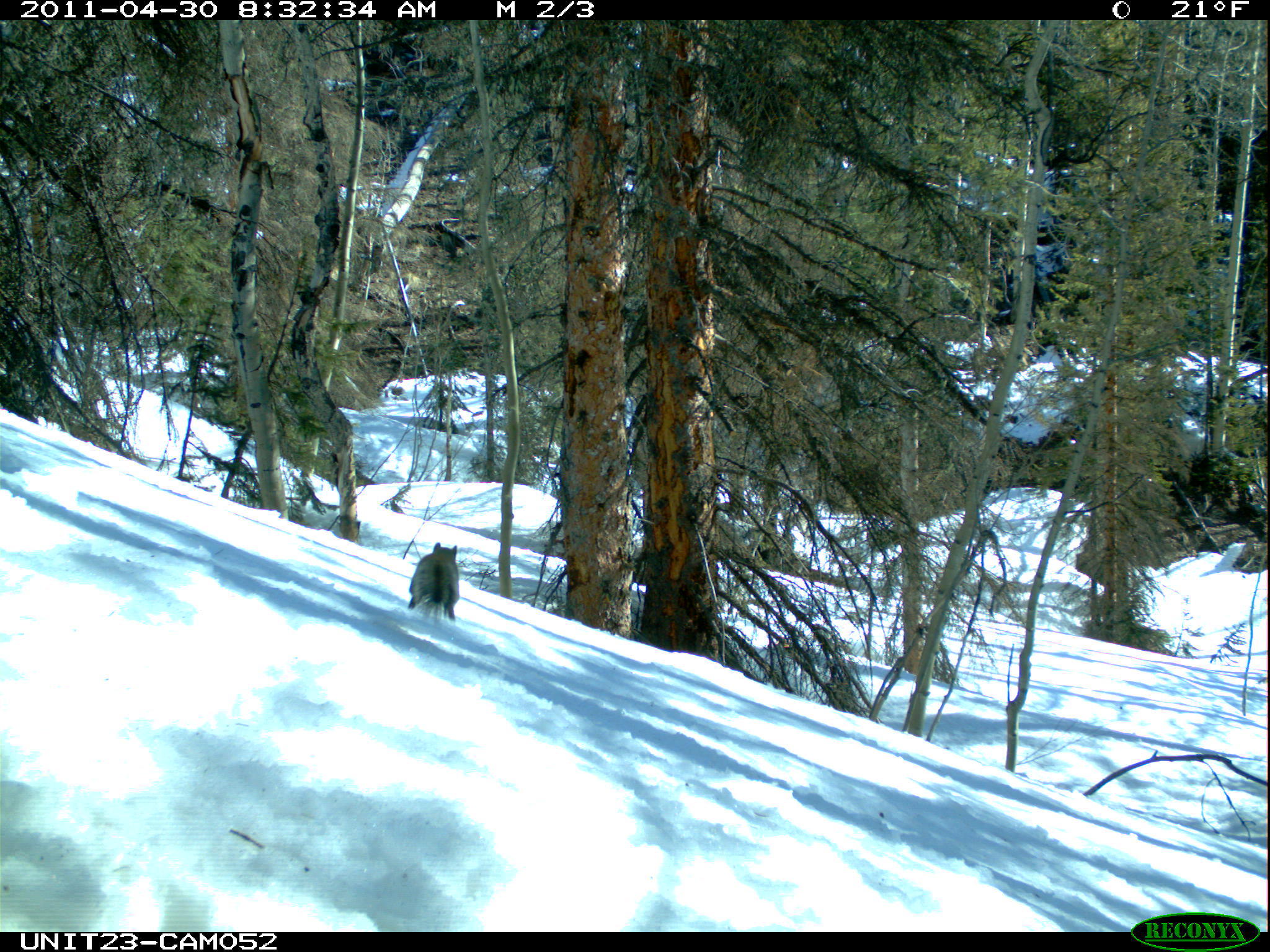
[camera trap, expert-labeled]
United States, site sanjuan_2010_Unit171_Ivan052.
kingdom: Animalia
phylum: Chordata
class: Mammalia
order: Rodentia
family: Sciuridae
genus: Tamiasciurus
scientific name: Tamiasciurus hudsonicus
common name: american red squirrel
Tamiasciurus hudsonicus (american red squirrel).